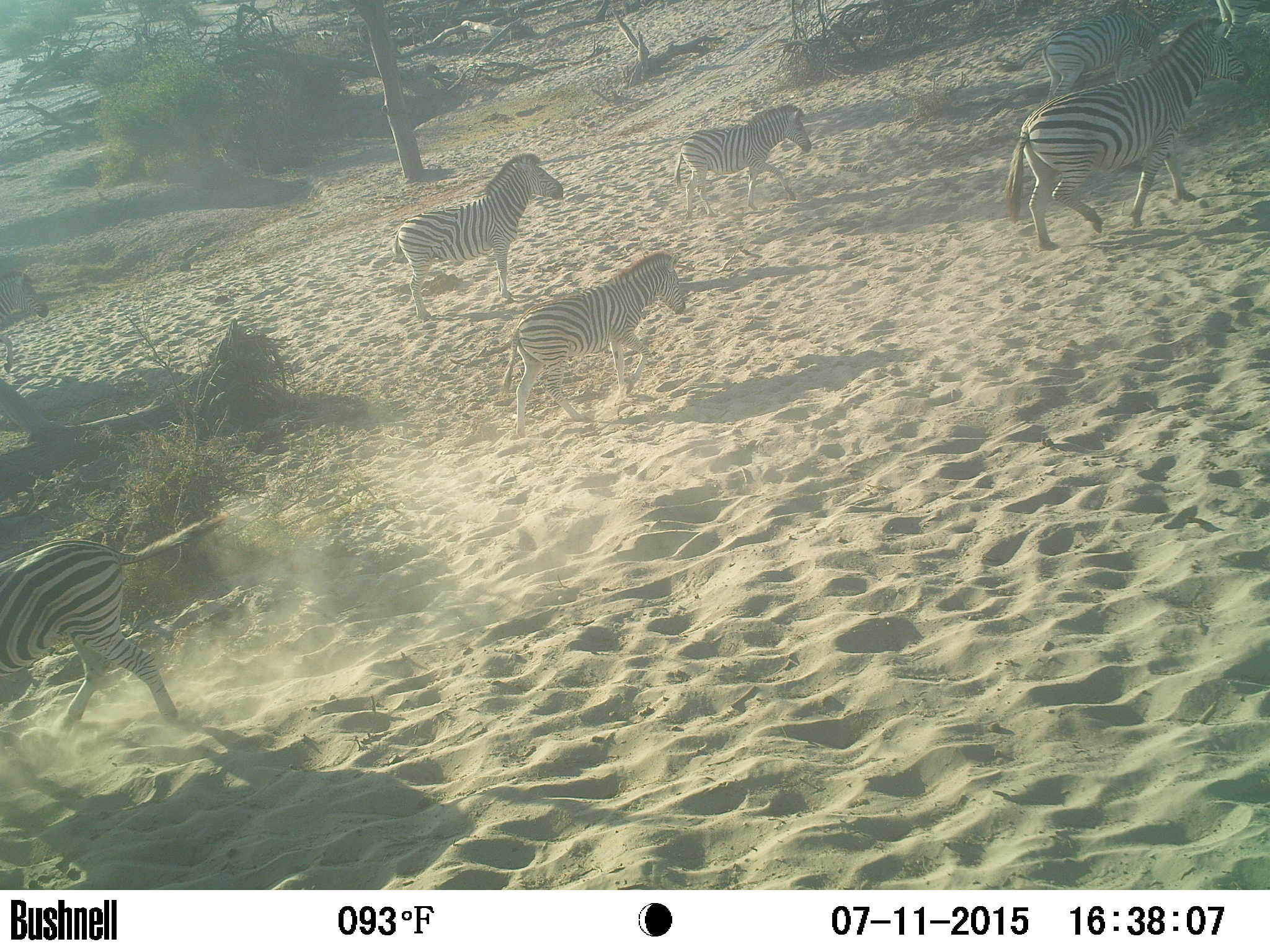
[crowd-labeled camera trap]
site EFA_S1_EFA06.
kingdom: Animalia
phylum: Chordata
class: Mammalia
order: Perissodactyla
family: Equidae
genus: Equus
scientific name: Equus quagga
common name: plains zebra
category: zebraplains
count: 7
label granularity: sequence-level